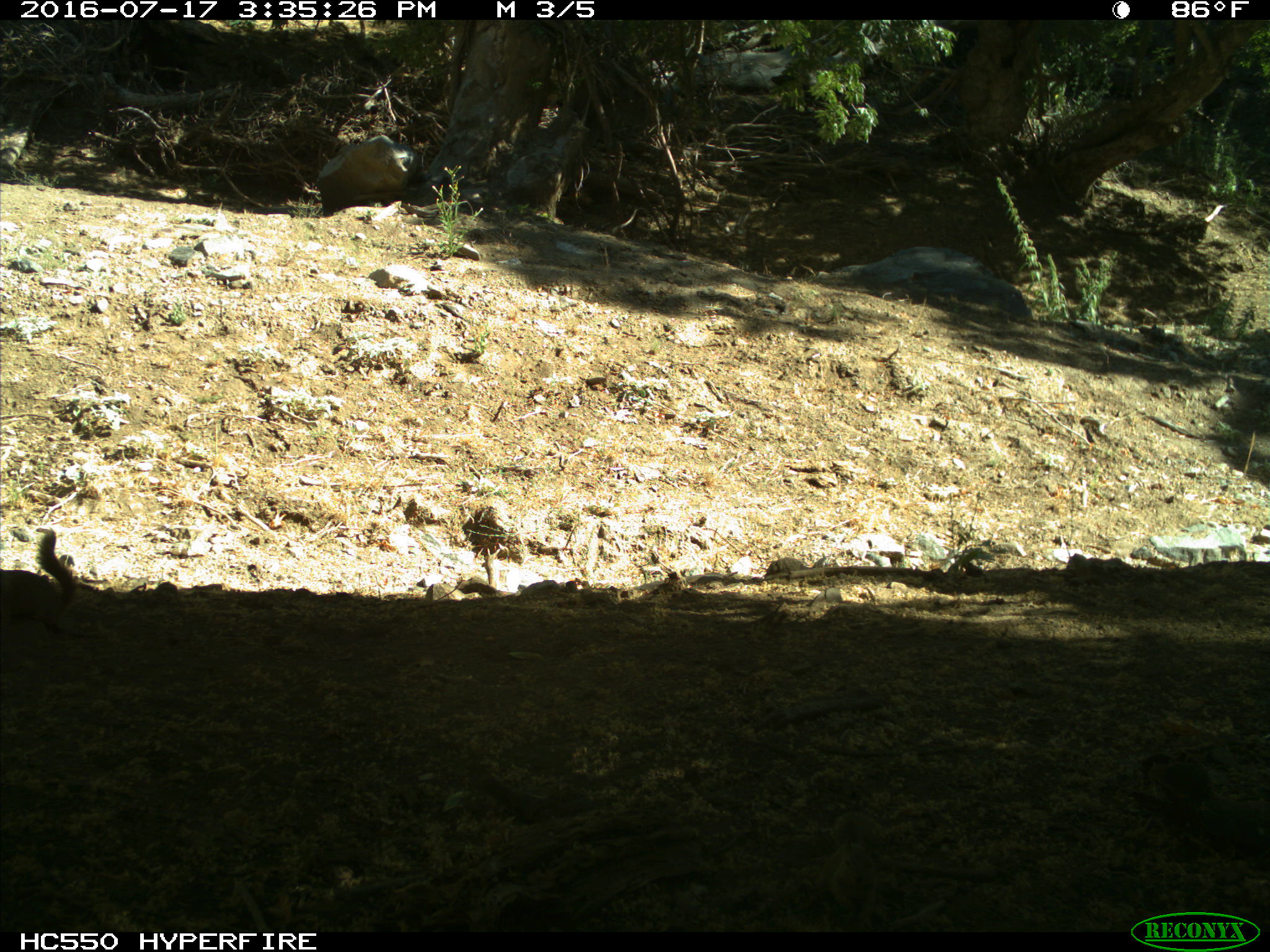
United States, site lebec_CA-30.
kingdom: Animalia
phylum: Chordata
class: Mammalia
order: Rodentia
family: Sciuridae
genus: Otospermophilus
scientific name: Otospermophilus beecheyi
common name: california ground squirrel